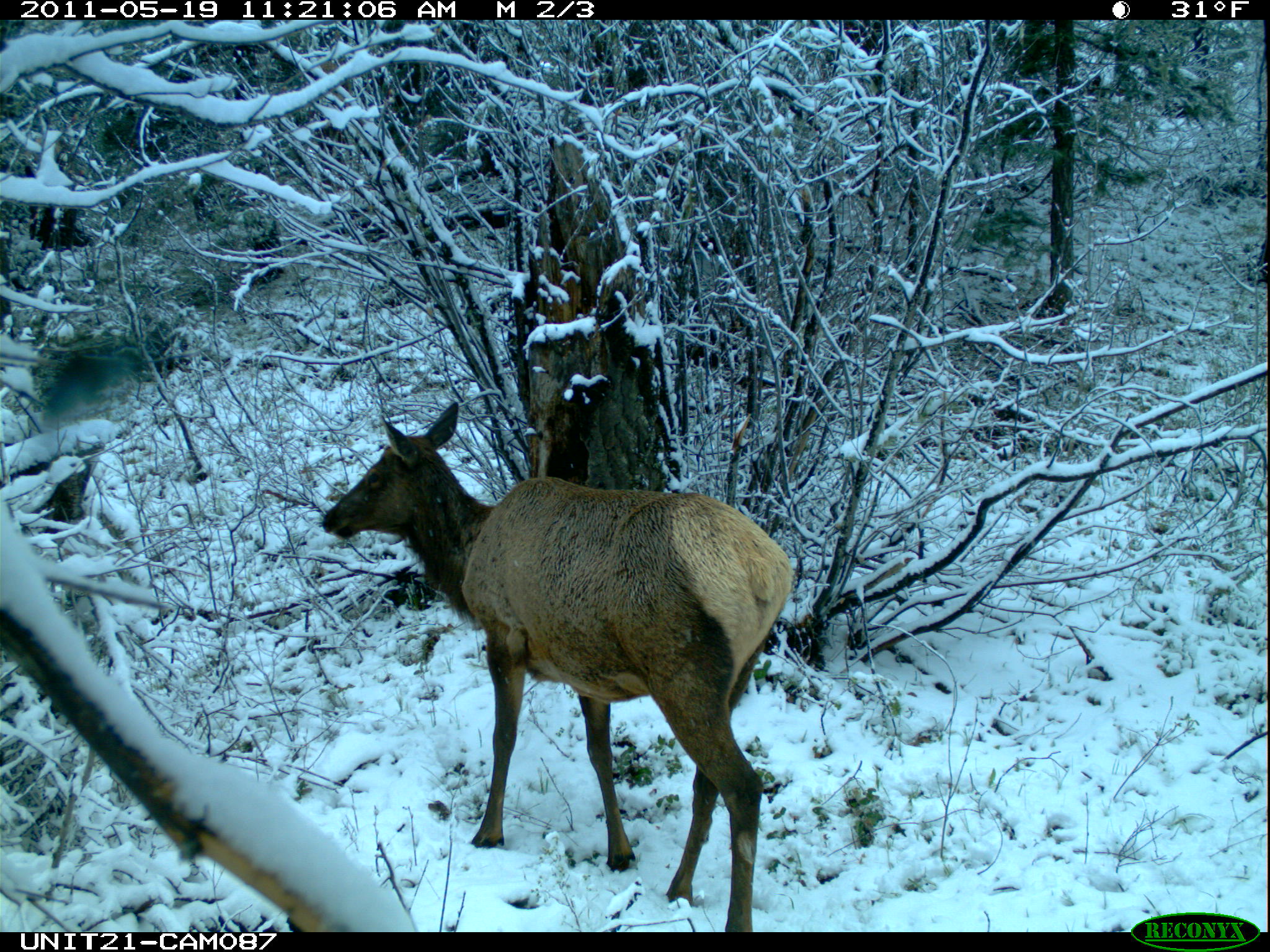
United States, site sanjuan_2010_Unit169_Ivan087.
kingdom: Animalia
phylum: Chordata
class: Mammalia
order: Artiodactyla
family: Cervidae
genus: Cervus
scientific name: Cervus elaphus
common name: red deer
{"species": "Cervus elaphus (red deer)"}